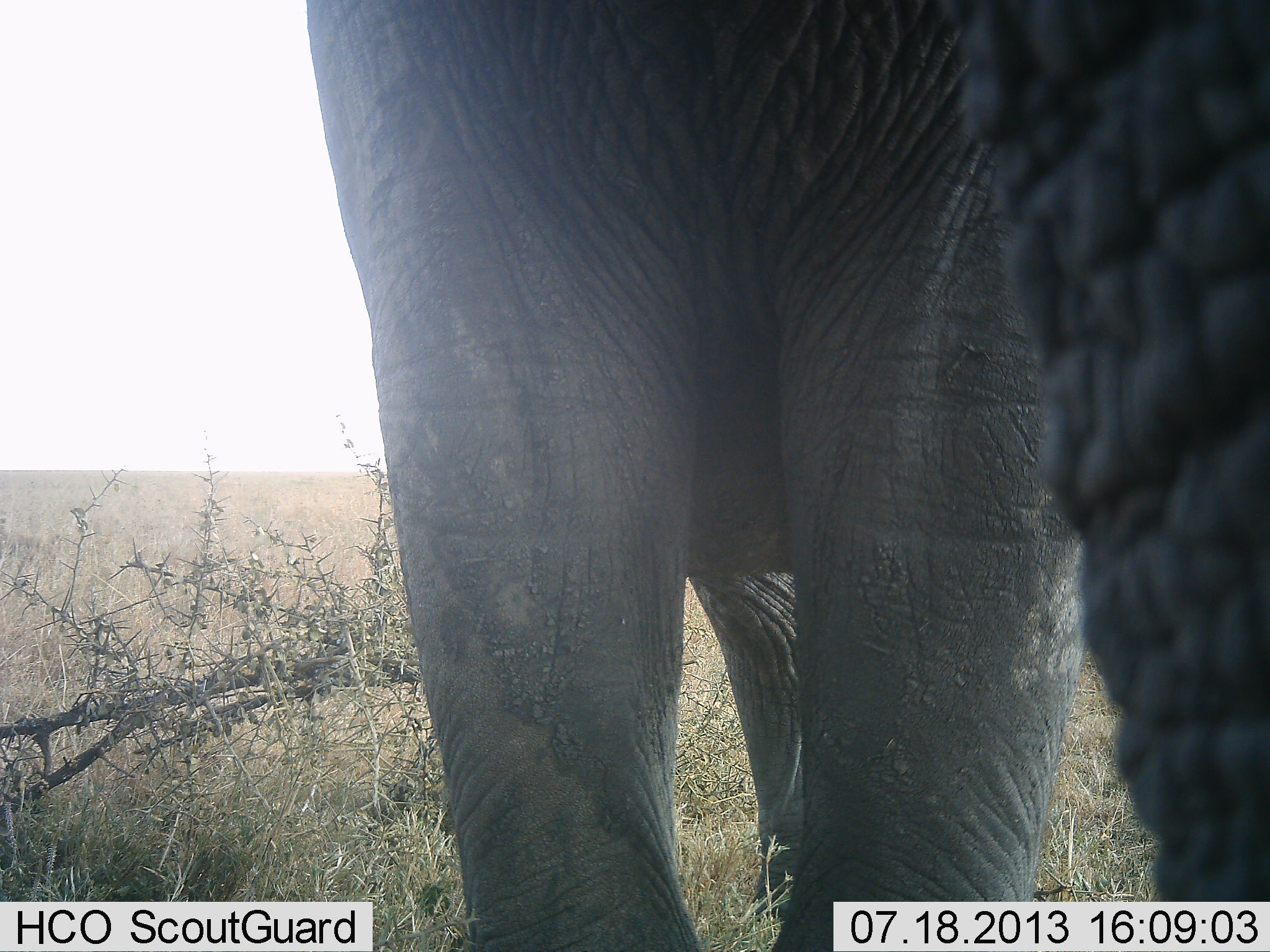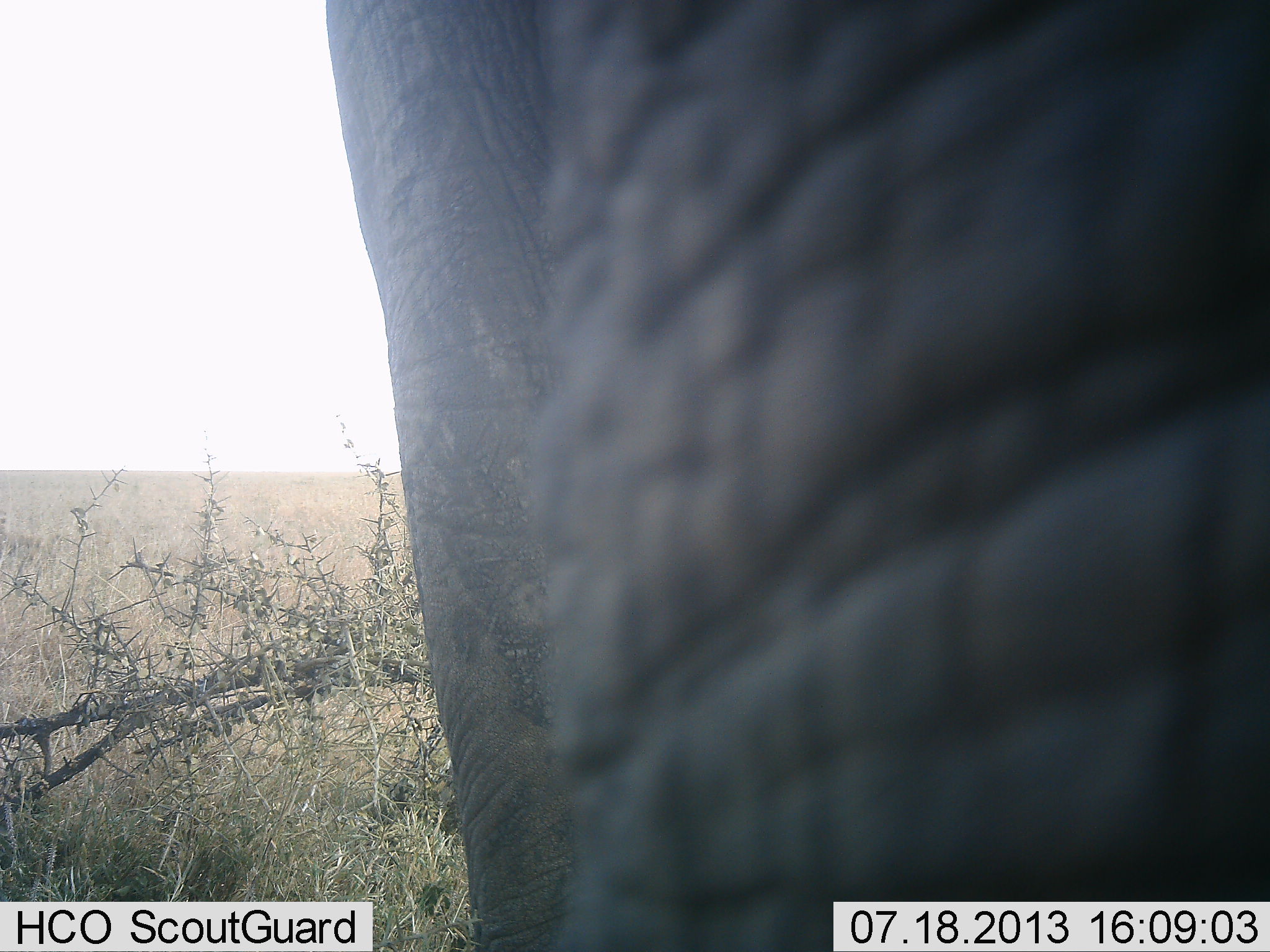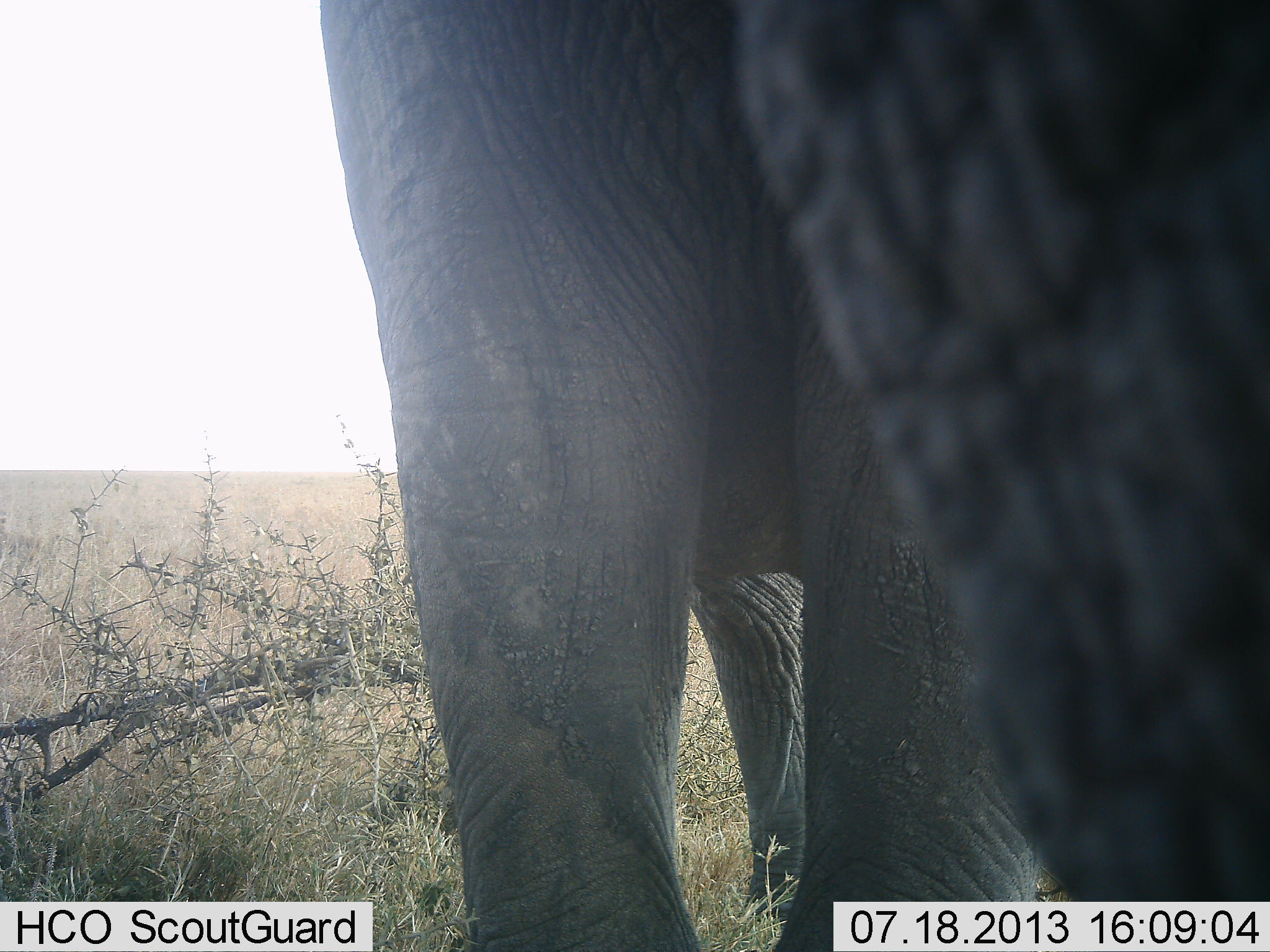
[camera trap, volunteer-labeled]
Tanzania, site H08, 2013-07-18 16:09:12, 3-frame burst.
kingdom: Animalia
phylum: Chordata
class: Mammalia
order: Proboscidea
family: Elephantidae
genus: Loxodonta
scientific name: Loxodonta africana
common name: african bush elephant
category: elephant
Elephant (african bush elephant) (Loxodonta africana), count 1. Behavior (volunteer vote fractions): standing 72%, resting 0%, moving 7%, interacting 17%. Young present (vote fraction): 0%. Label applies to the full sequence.